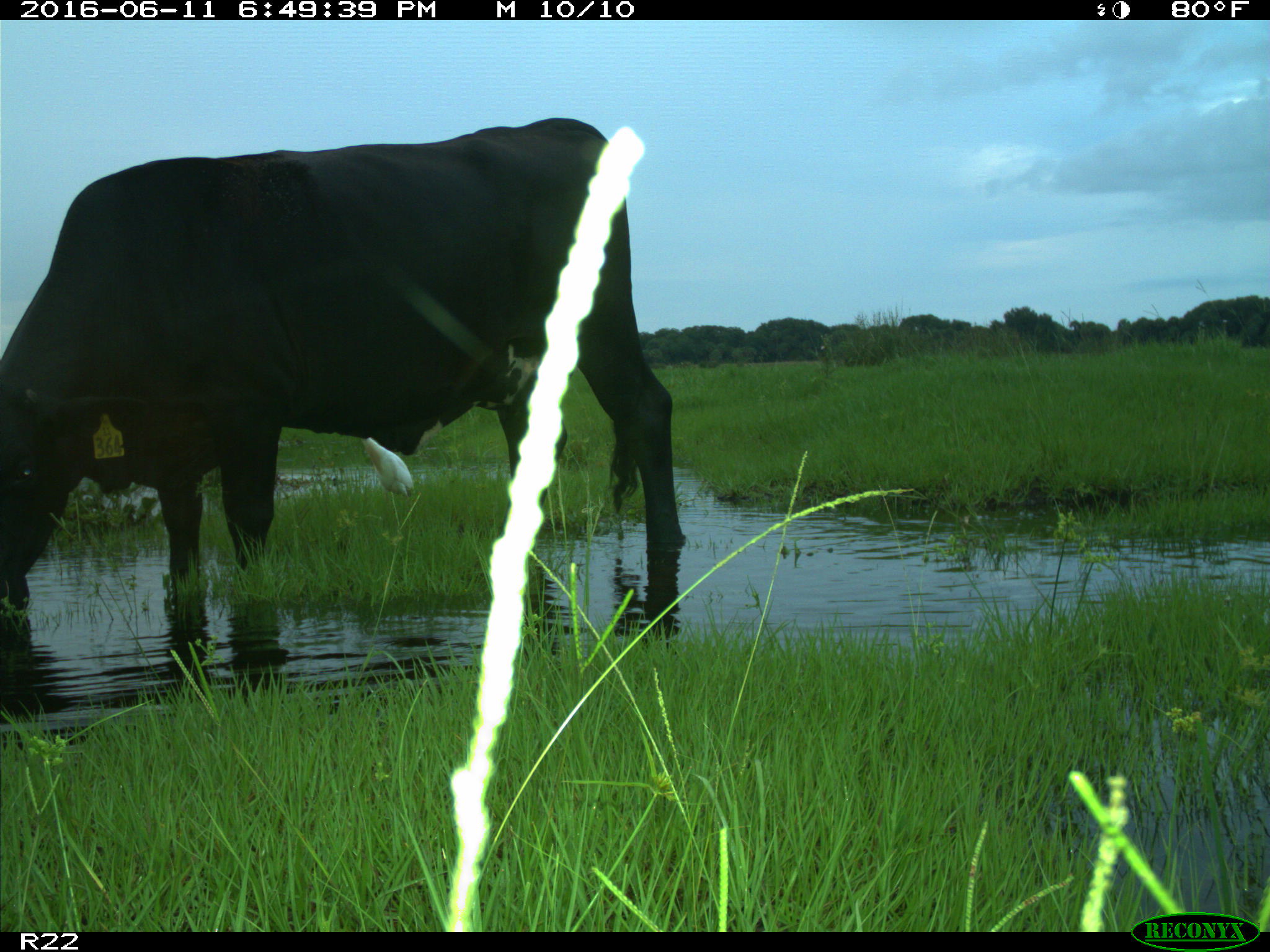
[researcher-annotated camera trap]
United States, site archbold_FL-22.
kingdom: Animalia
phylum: Chordata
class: Mammalia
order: Artiodactyla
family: Bovidae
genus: Bos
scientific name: Bos taurus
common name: domestic cow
Bos taurus (domestic cow).